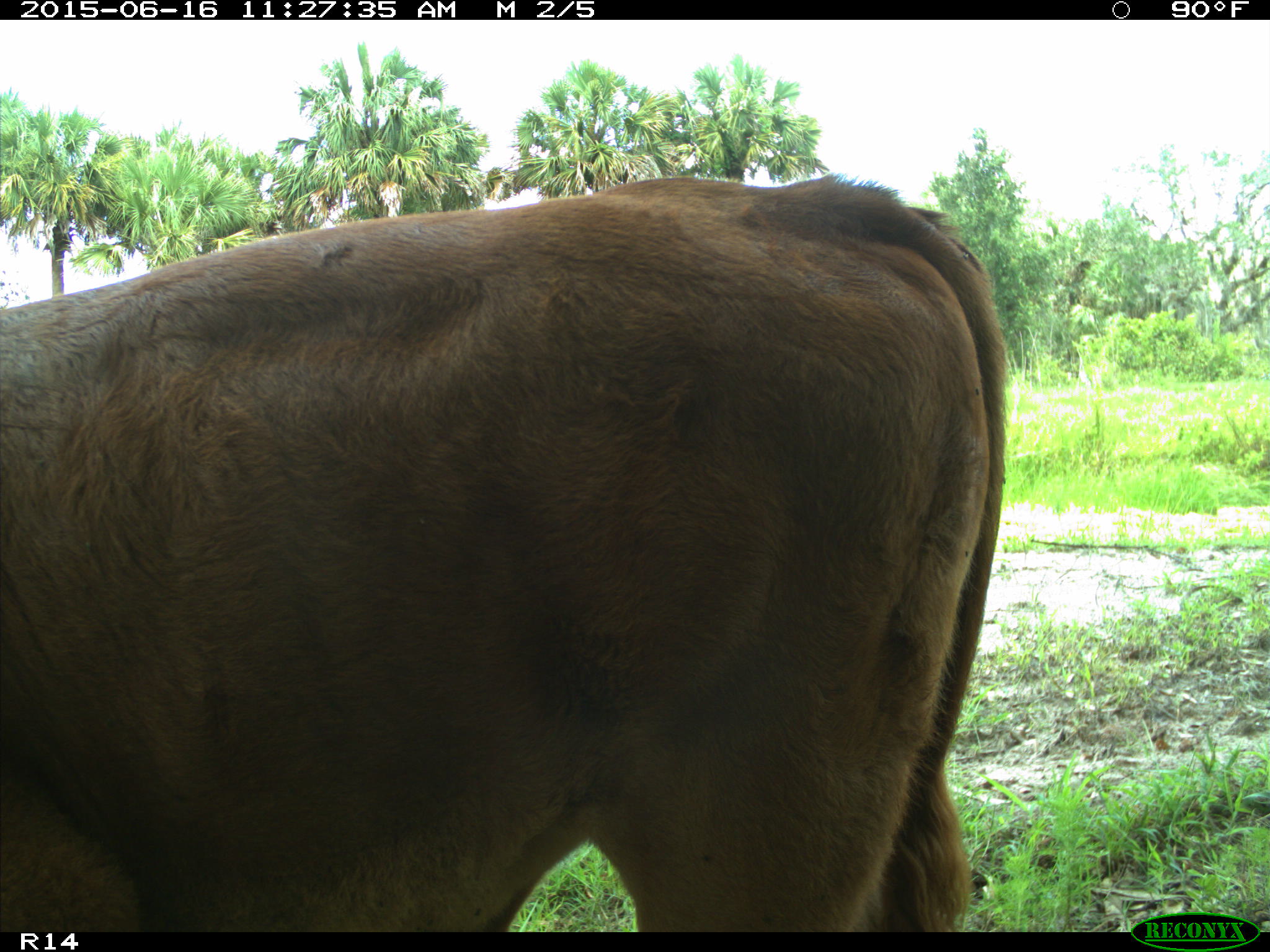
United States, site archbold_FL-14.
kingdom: Animalia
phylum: Chordata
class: Mammalia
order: Artiodactyla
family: Bovidae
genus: Bos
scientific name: Bos taurus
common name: domestic cow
Bos taurus (domestic cow).